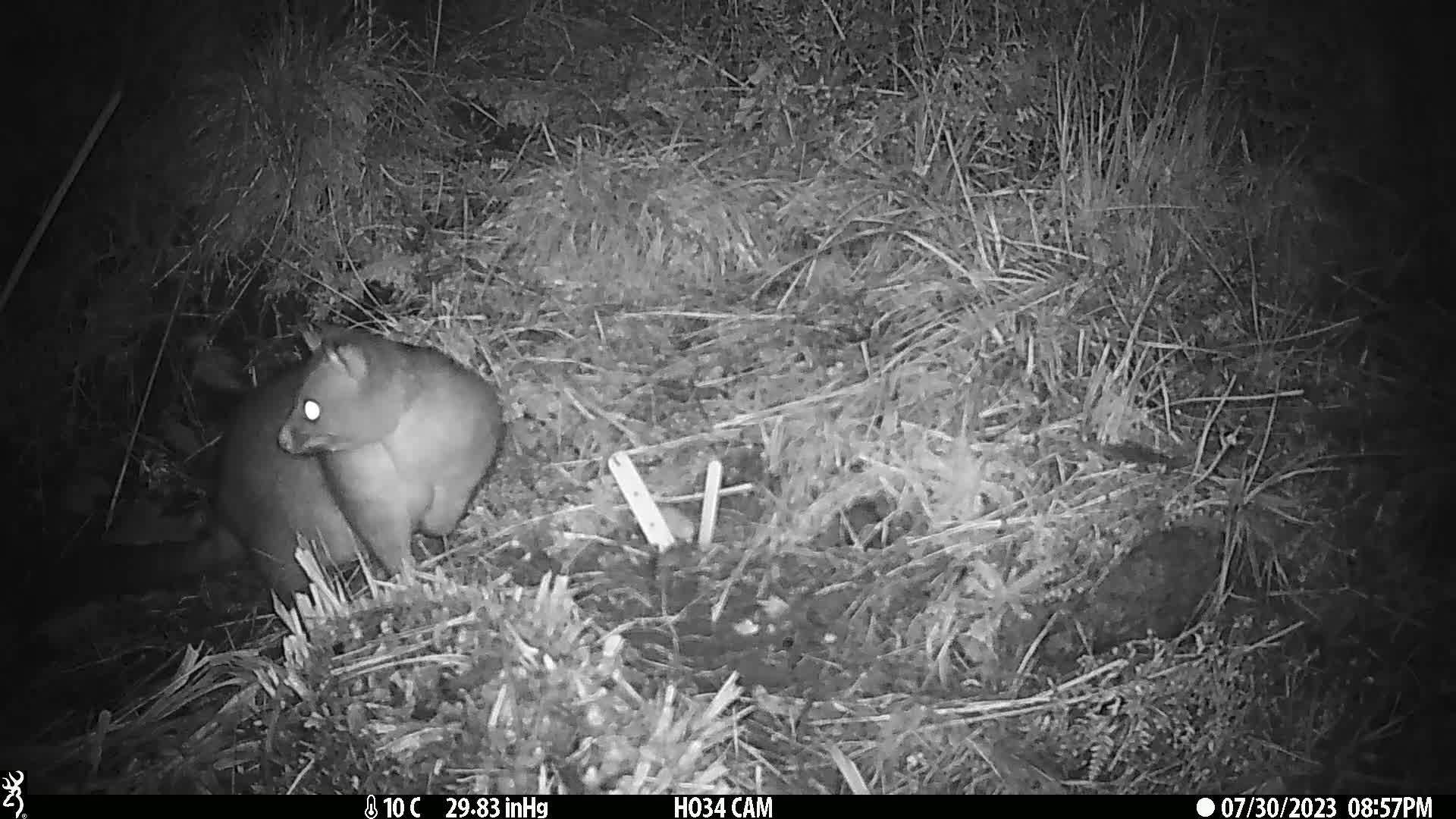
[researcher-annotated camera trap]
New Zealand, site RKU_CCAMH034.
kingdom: Animalia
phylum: Chordata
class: Mammalia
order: Diprotodontia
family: Phalangeridae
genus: Trichosurus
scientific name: Trichosurus vulpecula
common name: common brushtail possum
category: possum